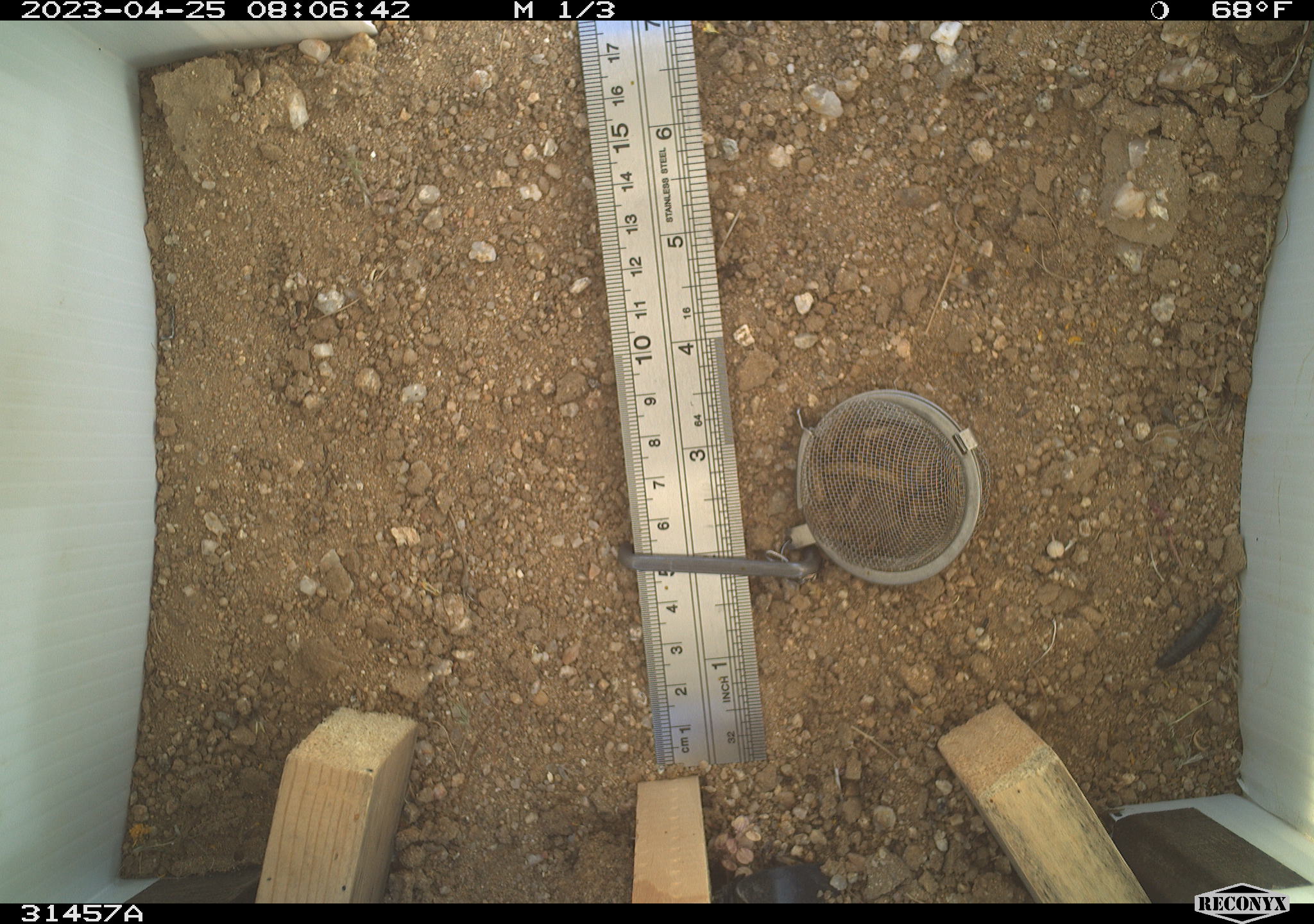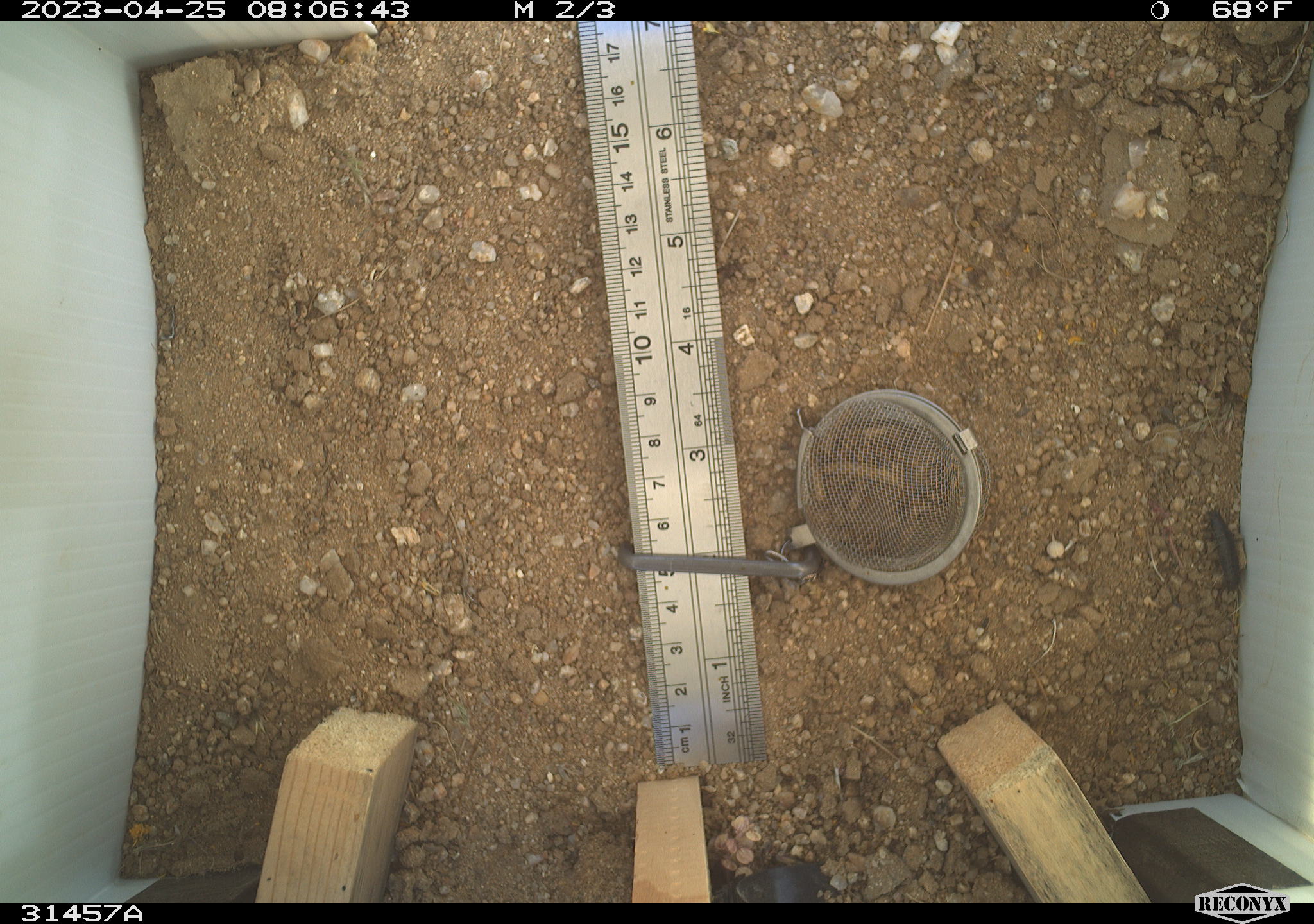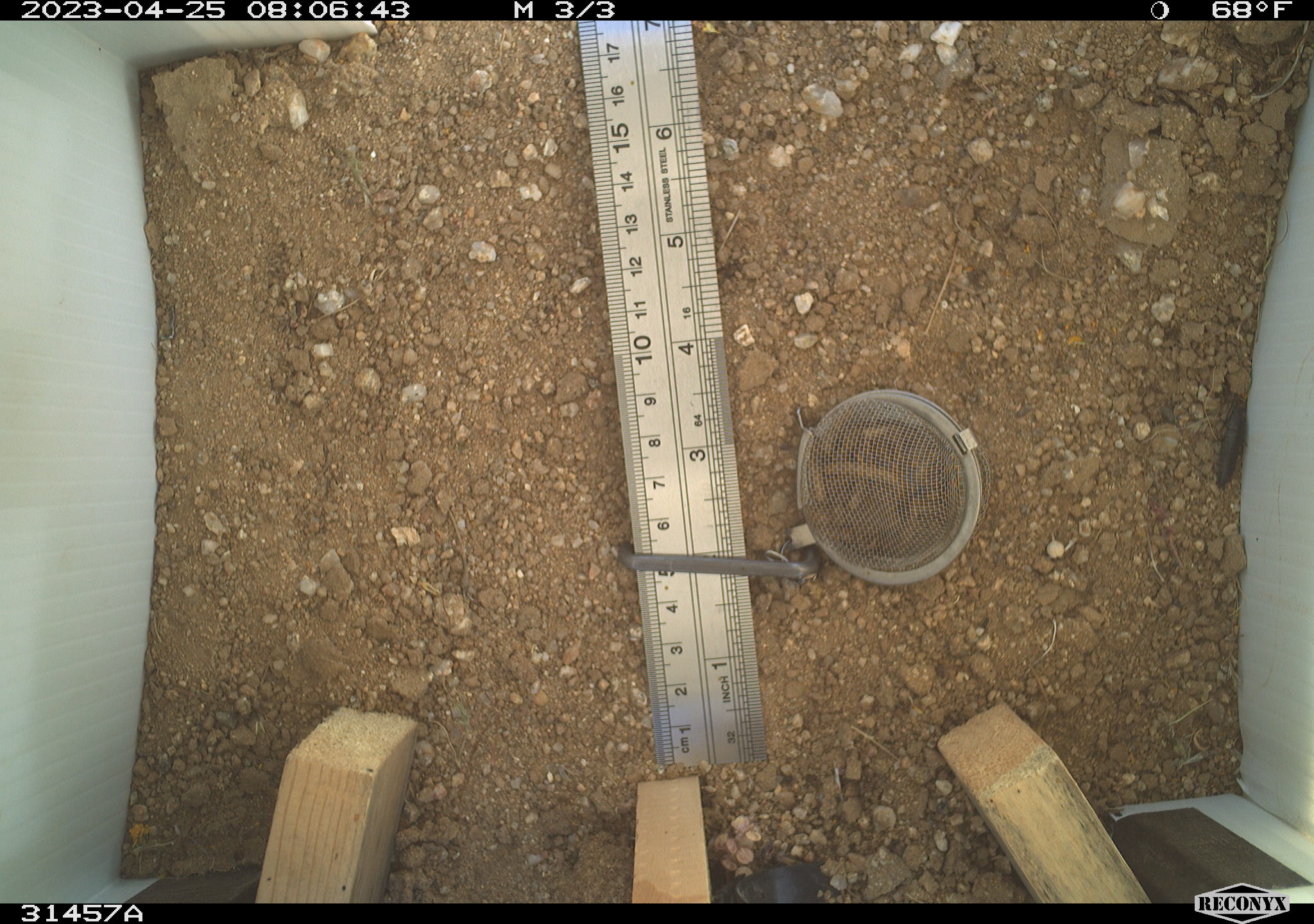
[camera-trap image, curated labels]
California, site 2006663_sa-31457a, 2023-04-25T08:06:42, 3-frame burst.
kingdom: Animalia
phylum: Arthropoda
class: Insecta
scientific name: Insecta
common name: insect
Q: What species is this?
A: Insect (Insecta).